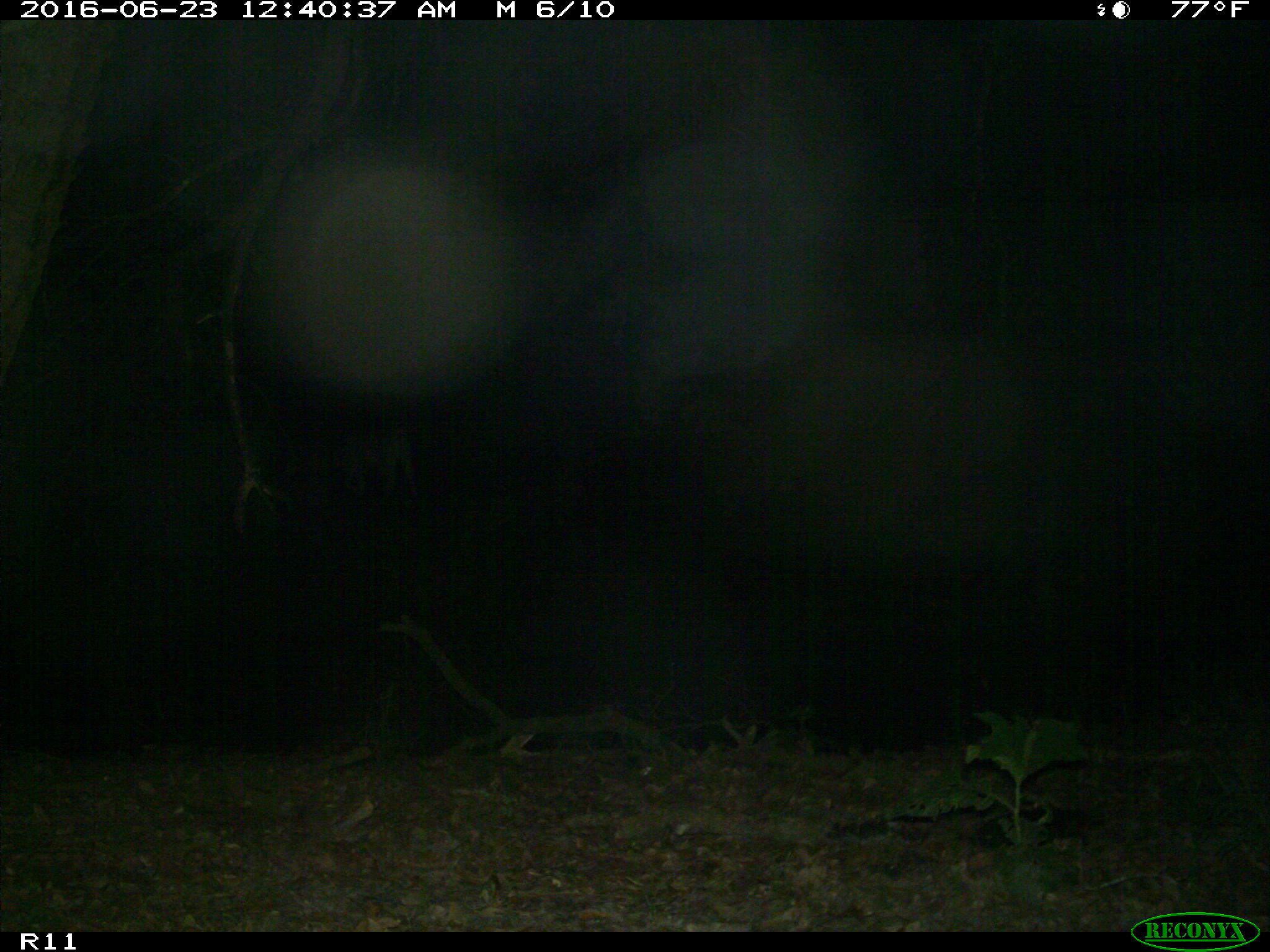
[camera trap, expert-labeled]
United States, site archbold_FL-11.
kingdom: Animalia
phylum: Chordata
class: Mammalia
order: Artiodactyla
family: Bovidae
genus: Bos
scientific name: Bos taurus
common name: domestic cow